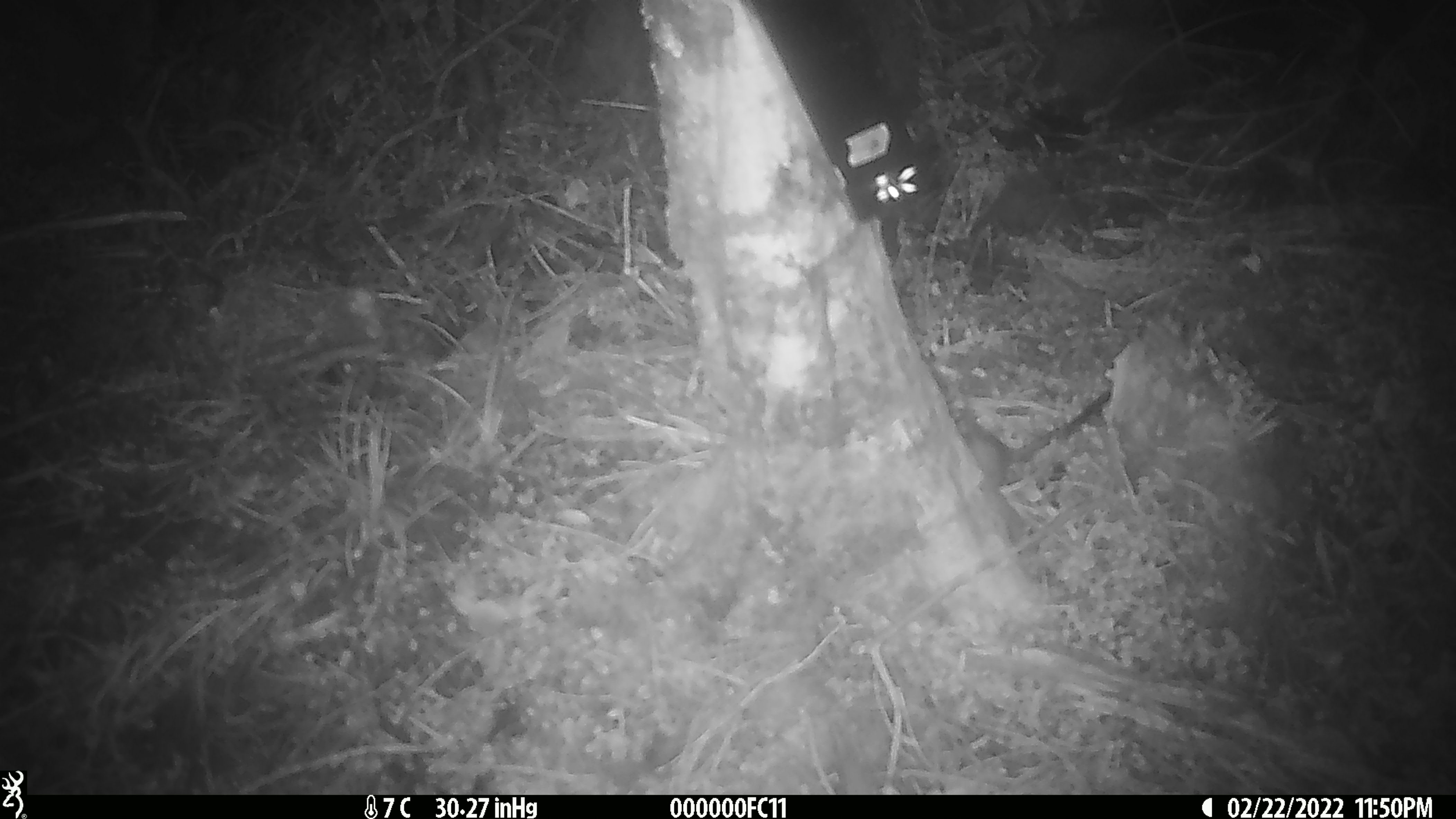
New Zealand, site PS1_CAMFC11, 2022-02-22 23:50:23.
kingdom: Animalia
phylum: Chordata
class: Mammalia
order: Rodentia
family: Muridae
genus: Mus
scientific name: Mus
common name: mouse